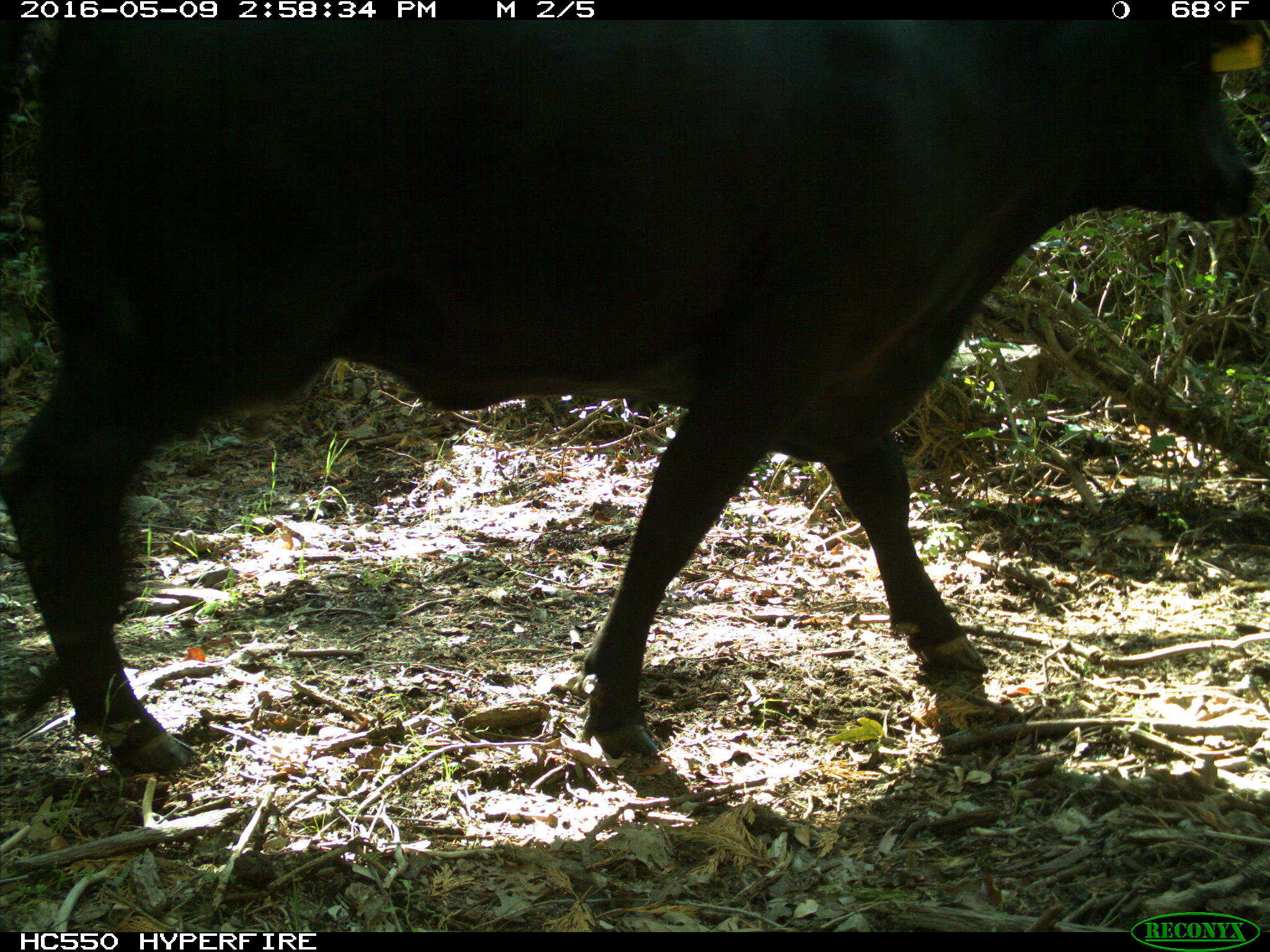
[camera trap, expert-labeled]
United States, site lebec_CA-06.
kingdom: Animalia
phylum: Chordata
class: Mammalia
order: Artiodactyla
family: Bovidae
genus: Bos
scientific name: Bos taurus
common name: domestic cow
Bos taurus (domestic cow).